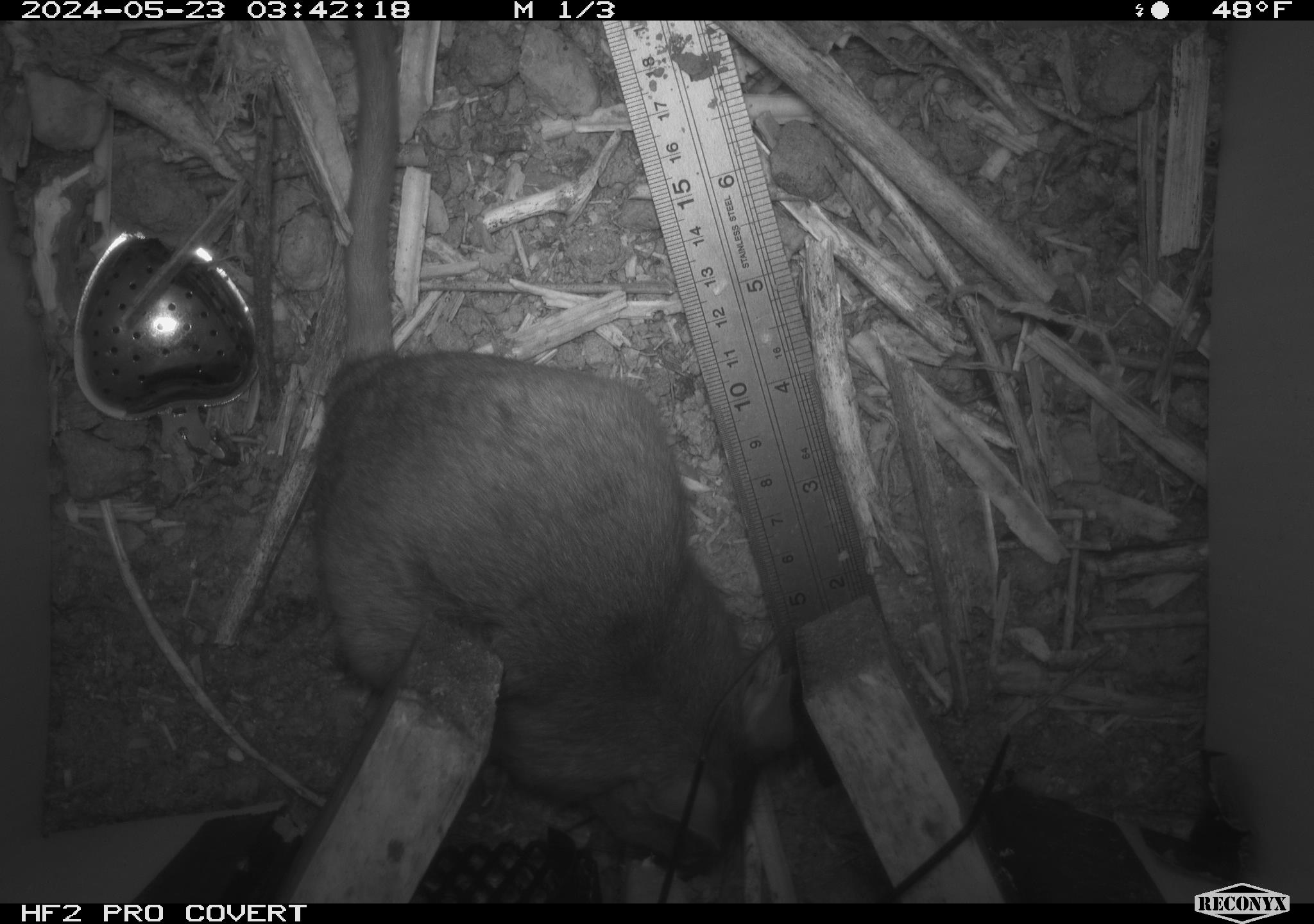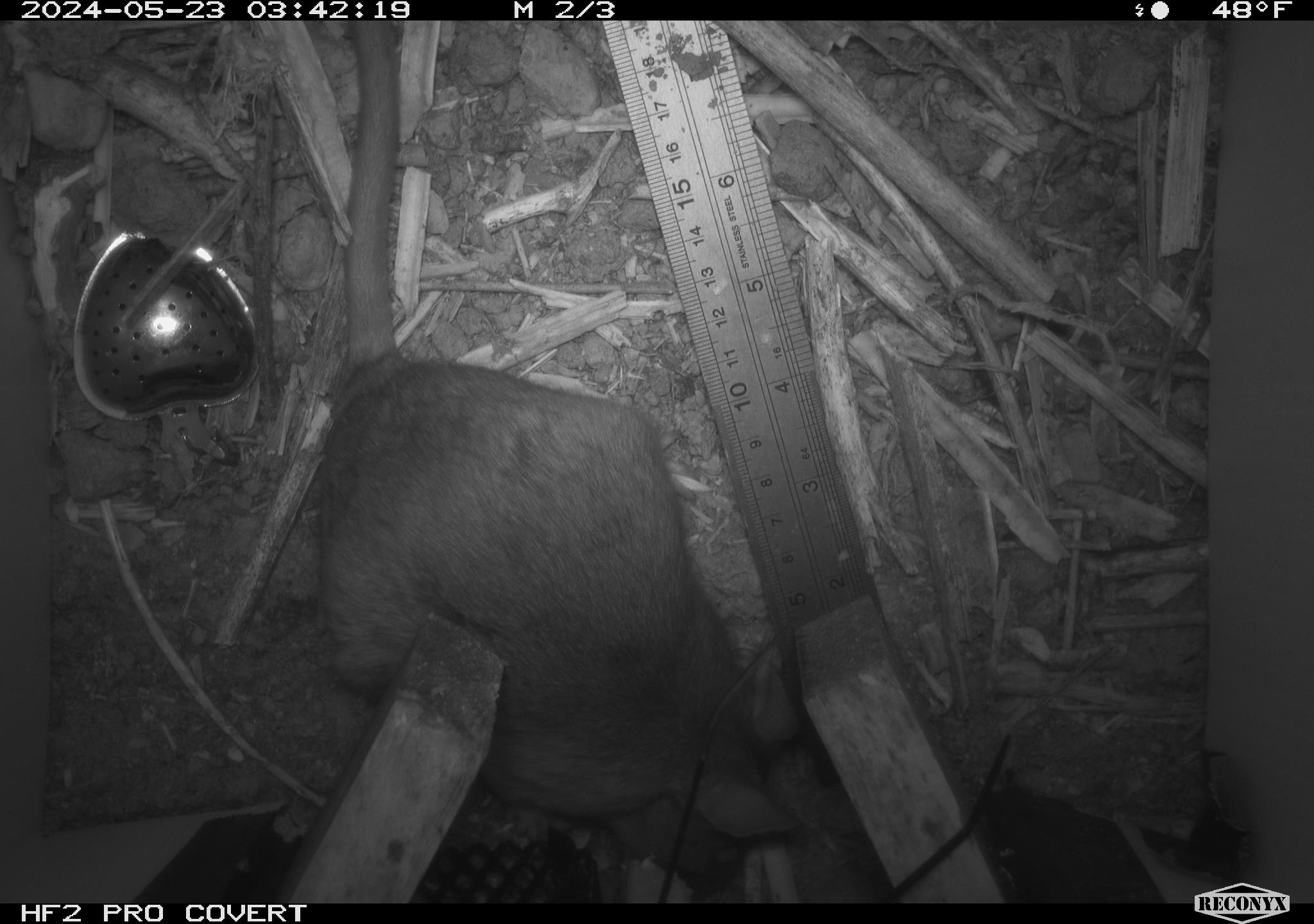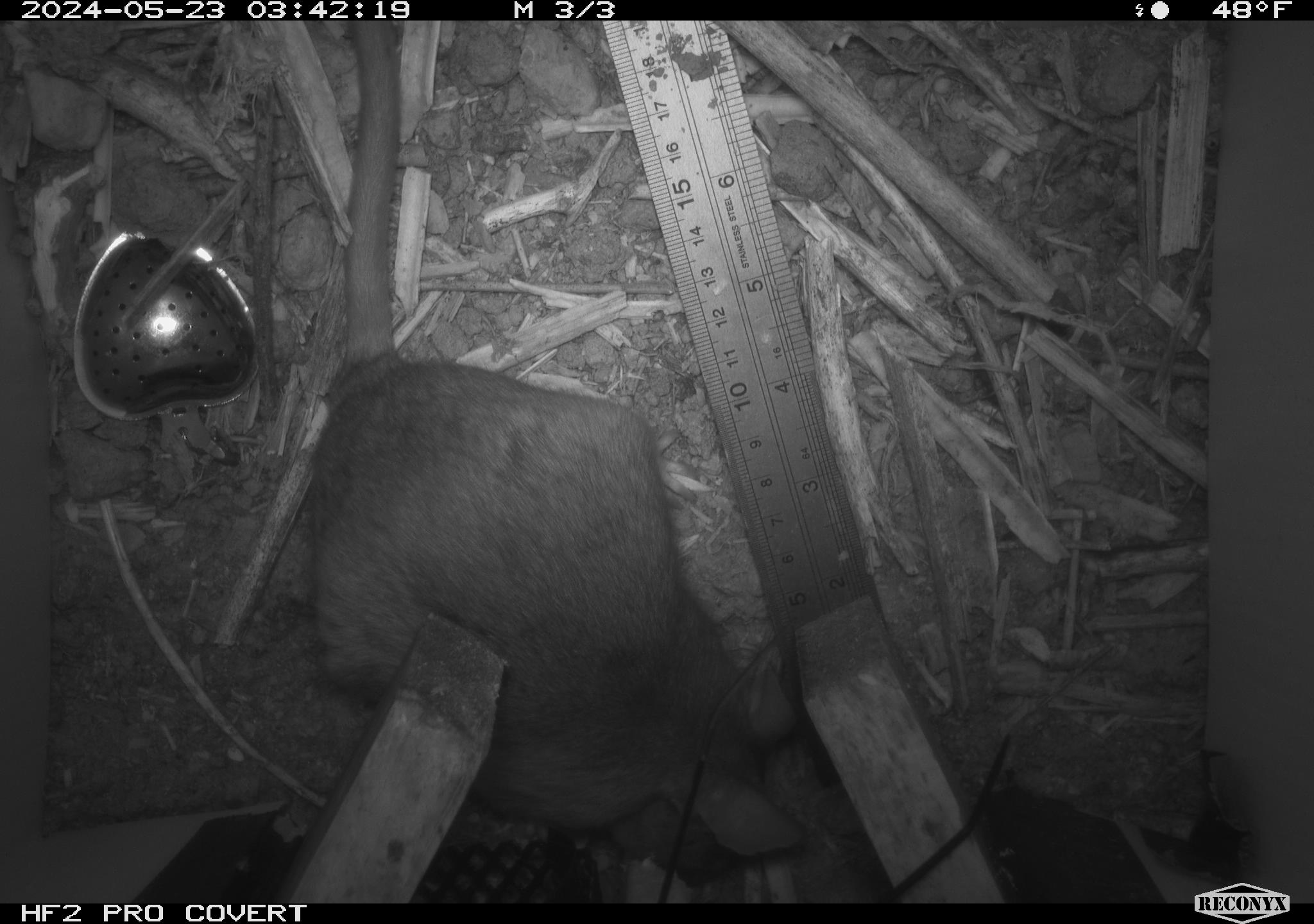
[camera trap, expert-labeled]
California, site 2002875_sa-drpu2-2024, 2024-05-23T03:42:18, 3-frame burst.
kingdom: Animalia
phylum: Chordata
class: Mammalia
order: Rodentia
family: Cricetidae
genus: Neotoma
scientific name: Neotoma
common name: pack rat or woodrat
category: neotoma species